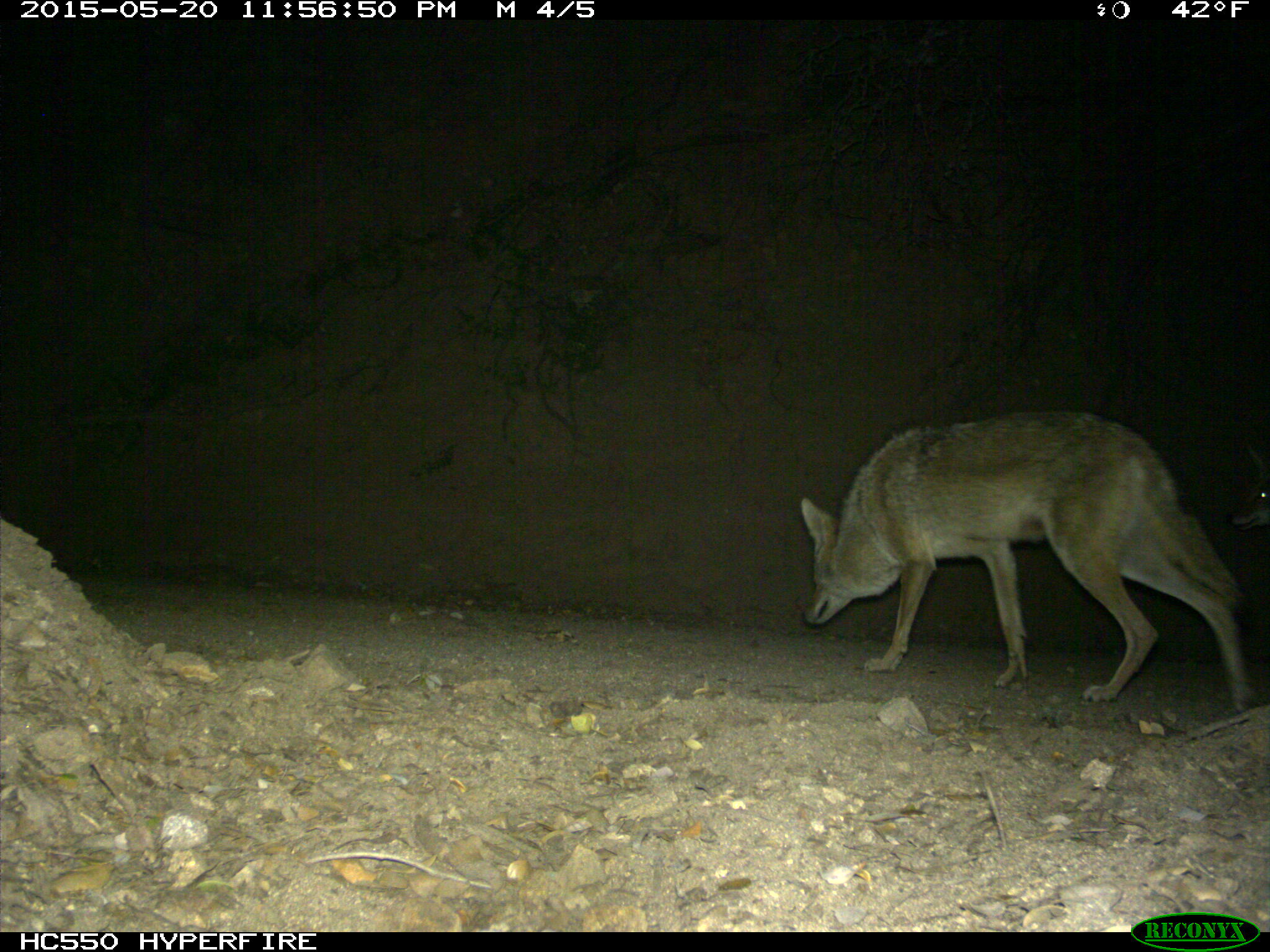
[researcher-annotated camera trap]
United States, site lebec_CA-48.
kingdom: Animalia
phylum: Chordata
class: Mammalia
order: Carnivora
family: Canidae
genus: Canis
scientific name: Canis latrans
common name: coyote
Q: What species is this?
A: Canis latrans (coyote).